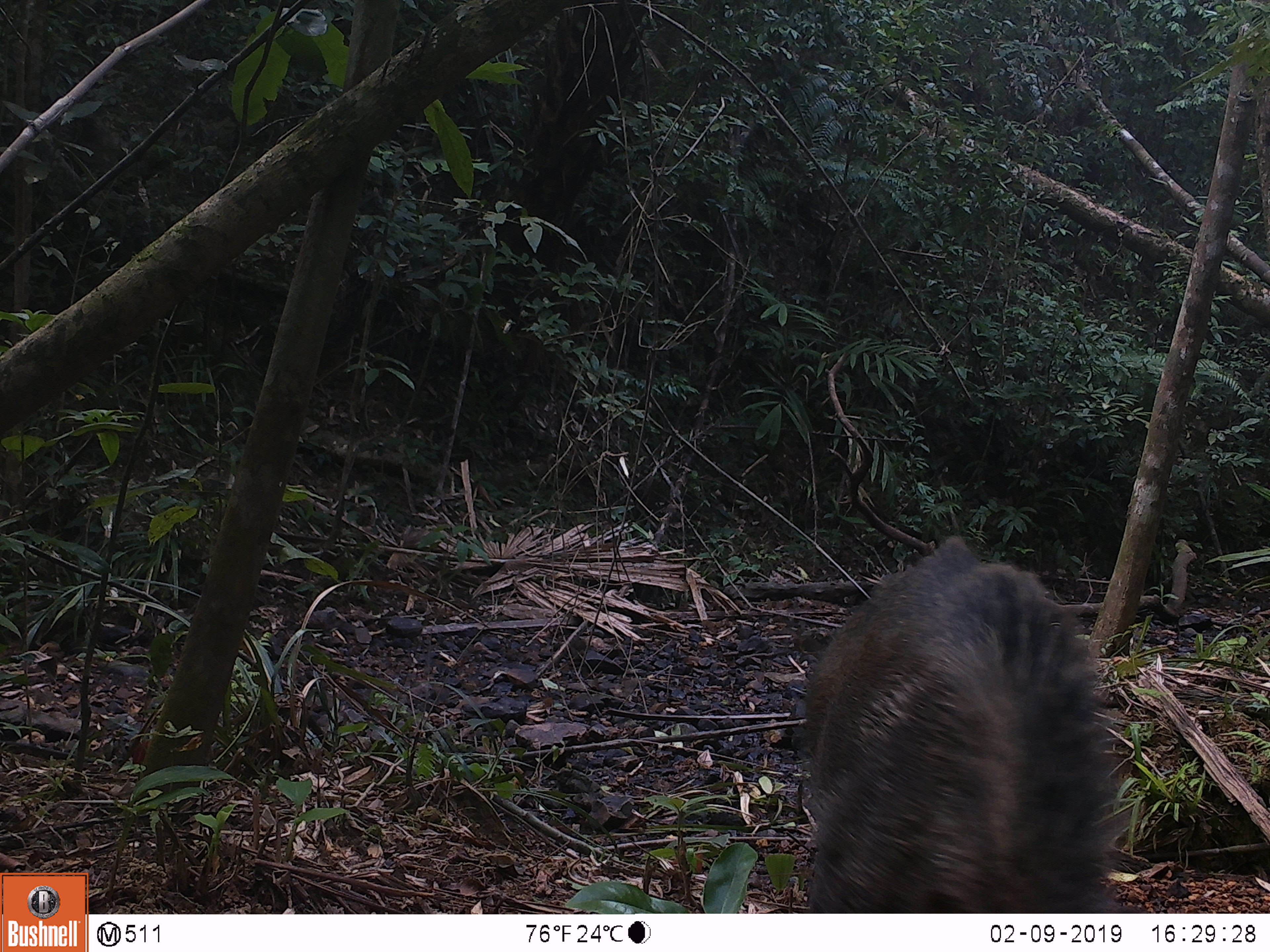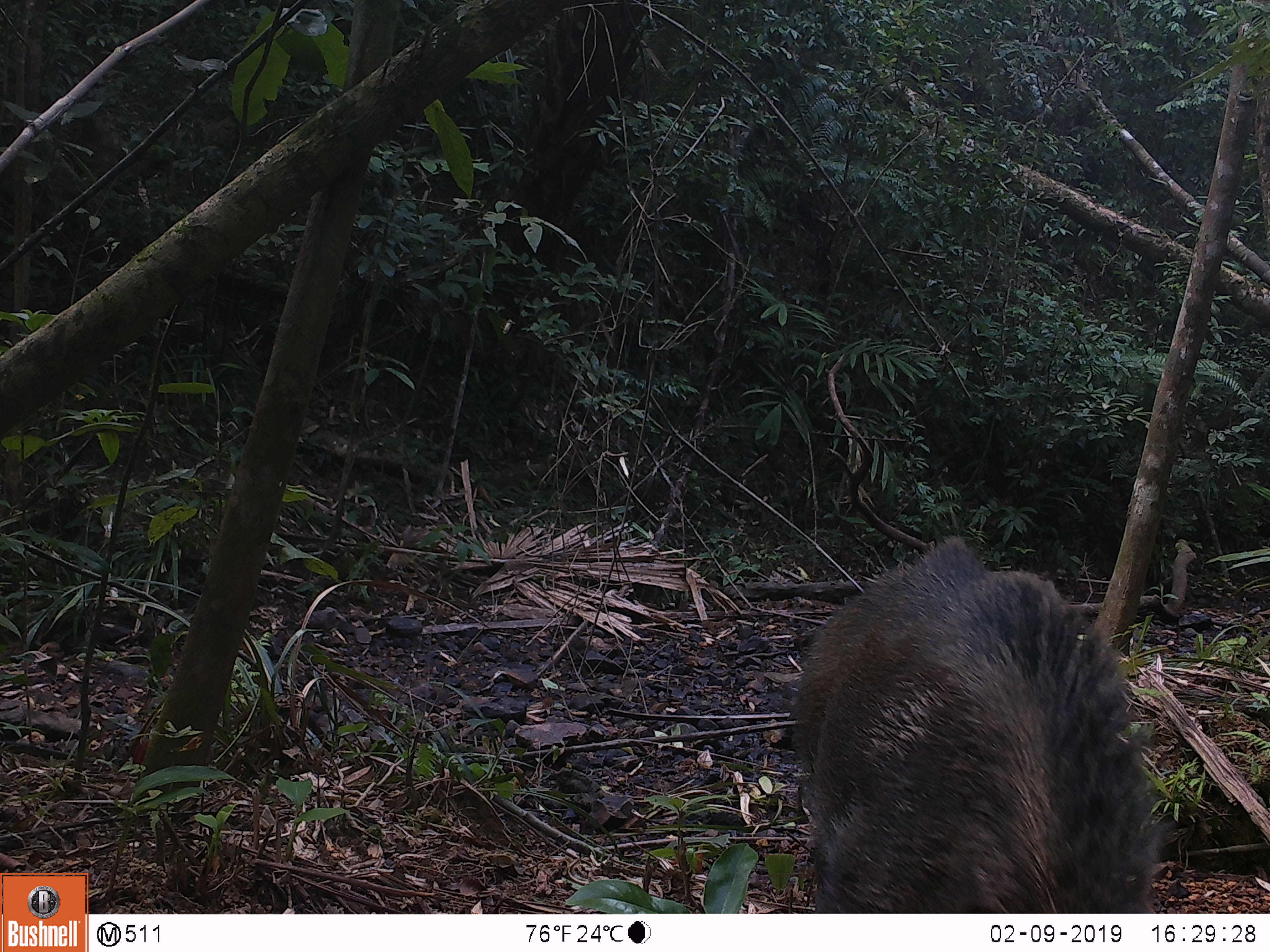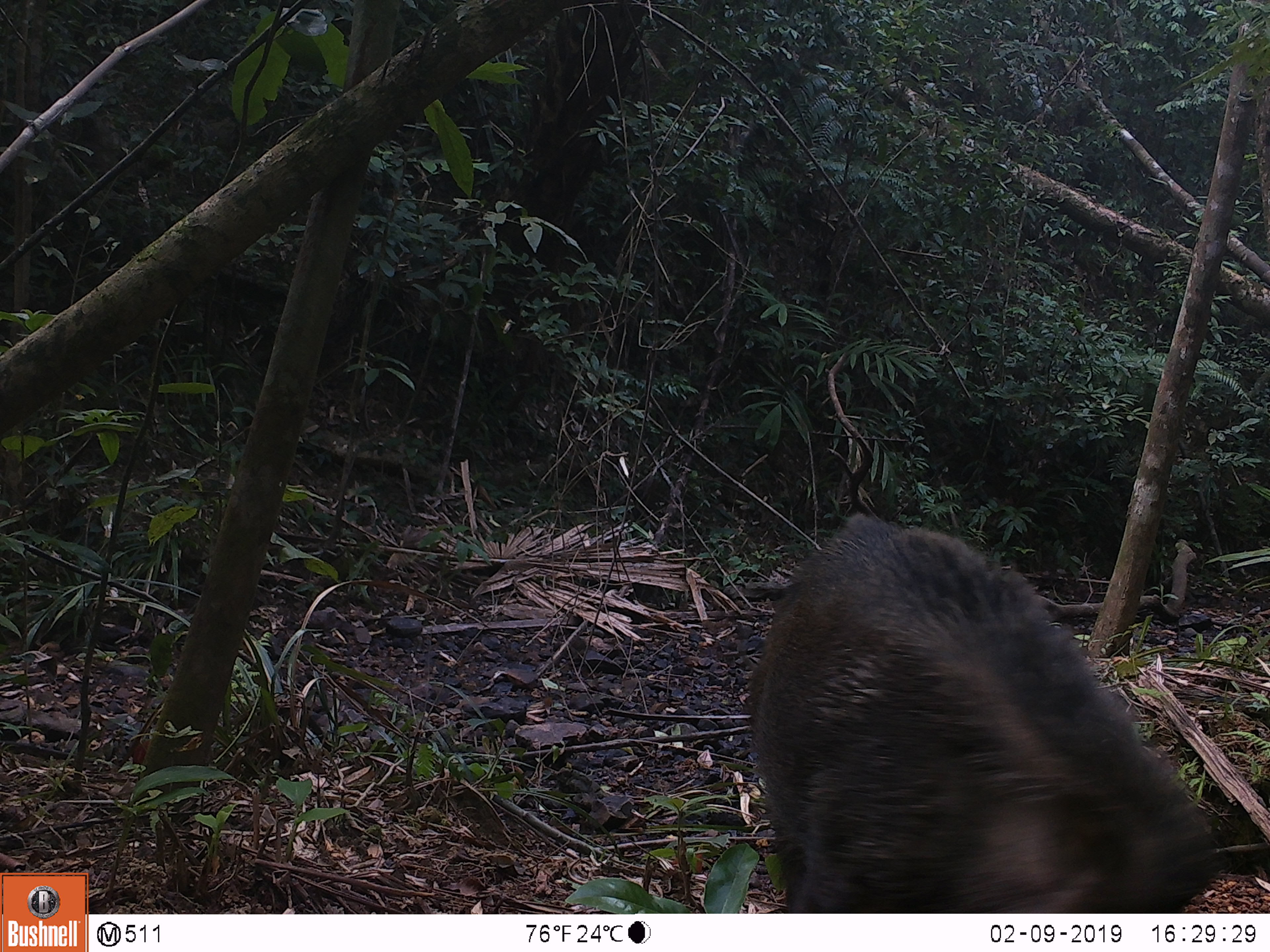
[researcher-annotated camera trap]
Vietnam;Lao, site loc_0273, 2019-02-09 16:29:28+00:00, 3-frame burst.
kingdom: Animalia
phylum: Chordata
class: Mammalia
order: Artiodactyla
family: Suidae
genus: Sus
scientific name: Sus scrofa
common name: eurasian wild pig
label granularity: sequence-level